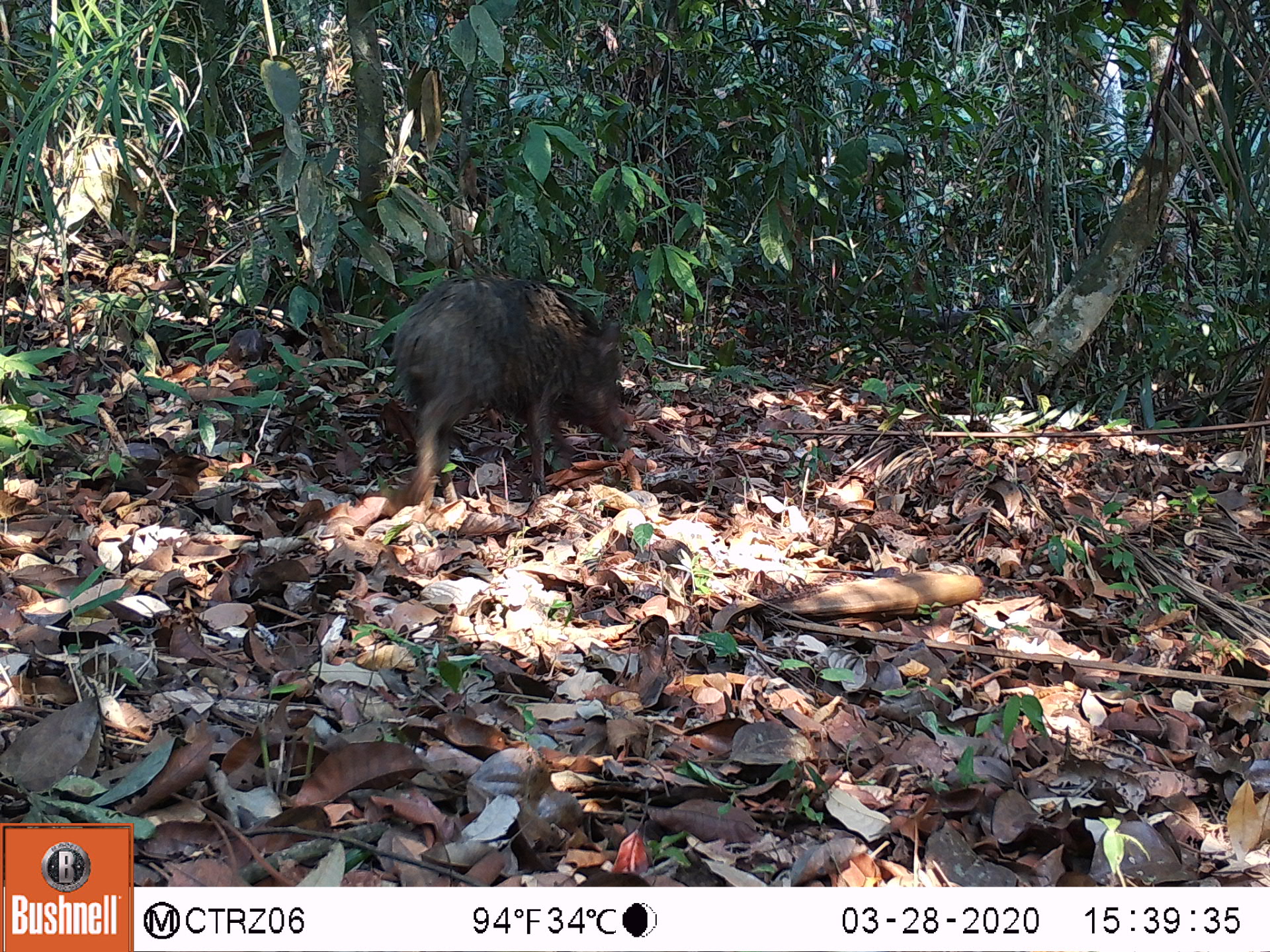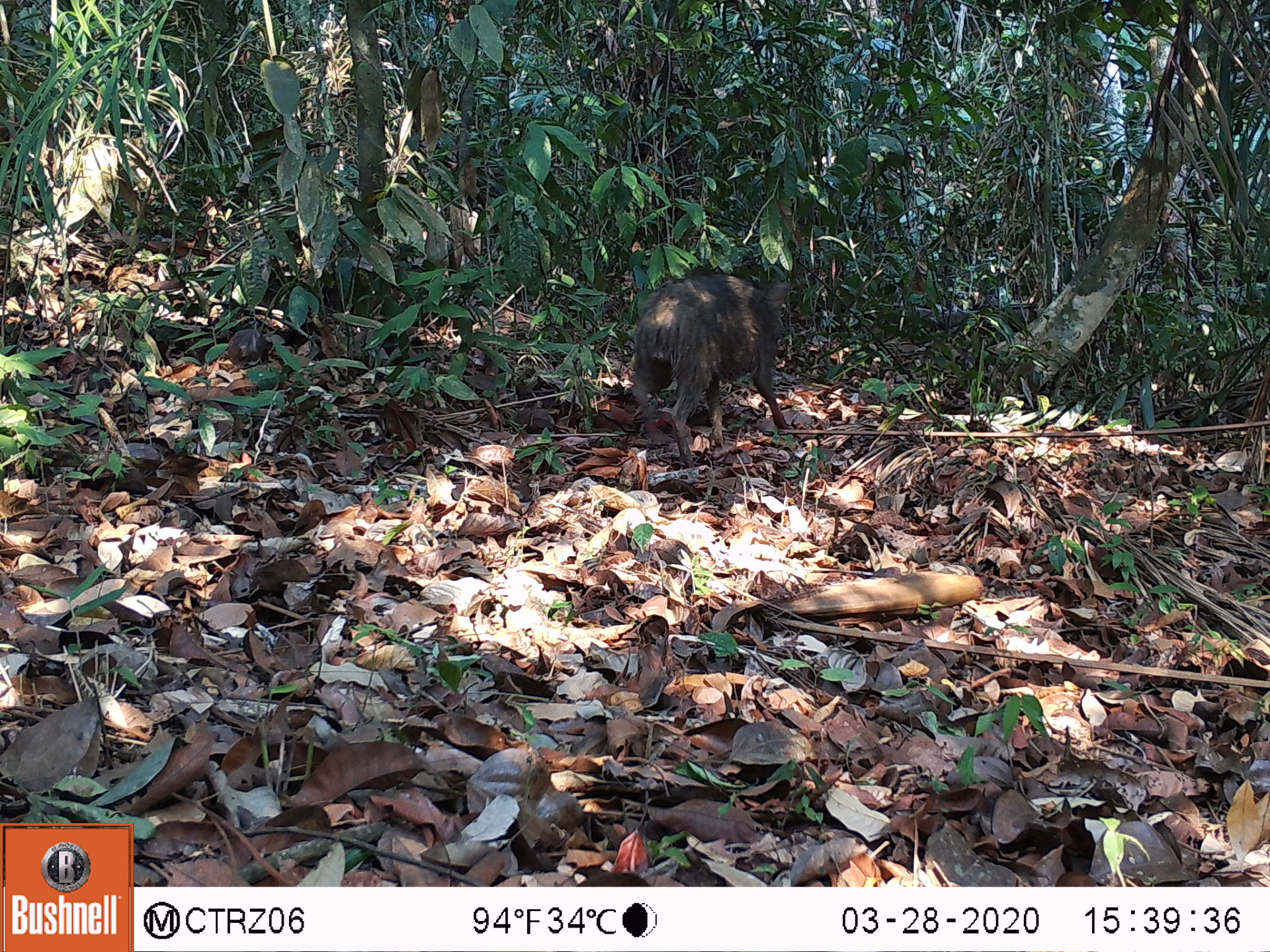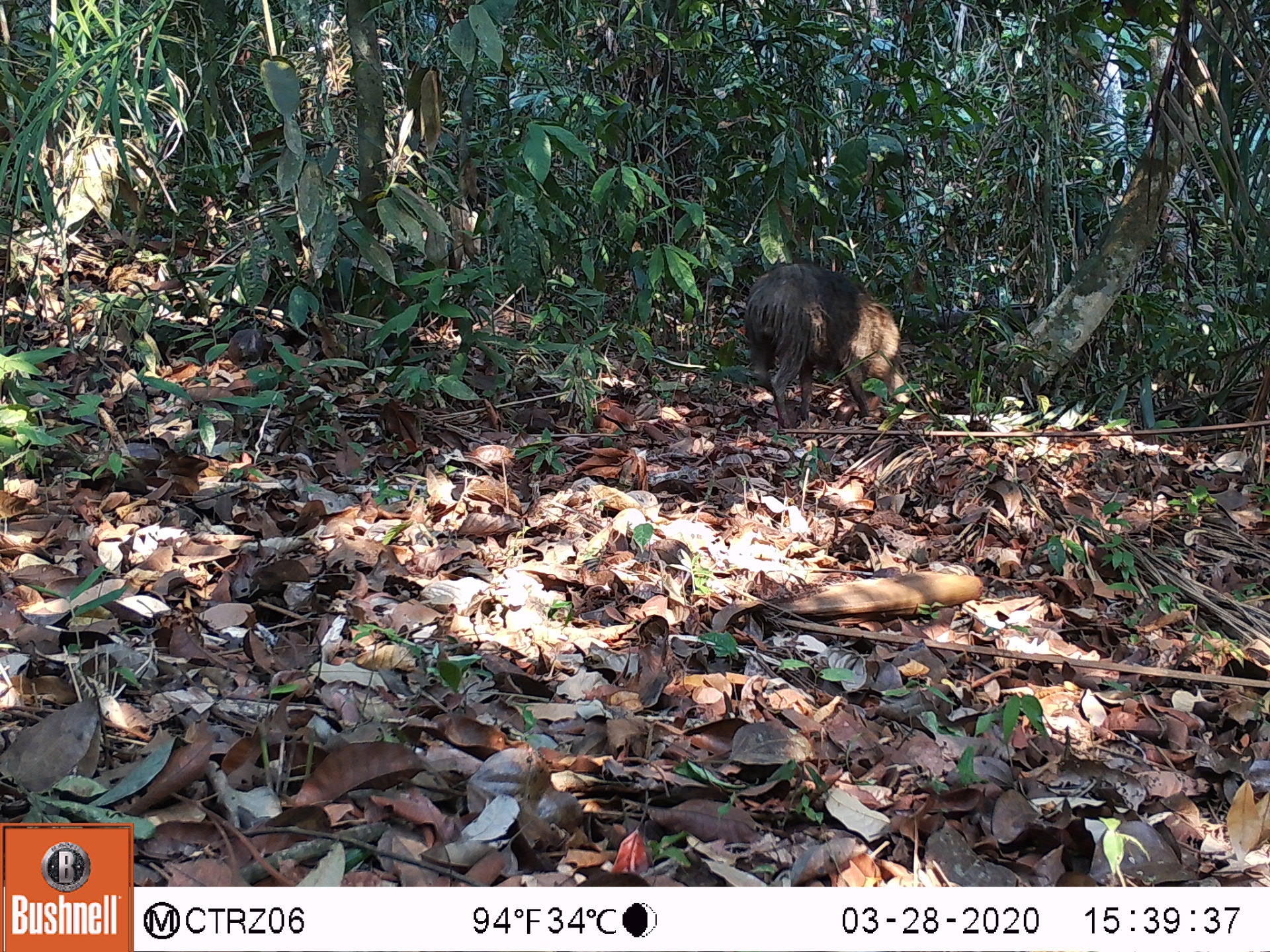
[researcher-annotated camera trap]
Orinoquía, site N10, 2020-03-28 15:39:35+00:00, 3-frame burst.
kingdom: Animalia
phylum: Chordata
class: Mammalia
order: Artiodactyla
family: Tayassuidae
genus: Pecari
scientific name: Pecari tajacu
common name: collared peccary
Collared peccary (Pecari tajacu).